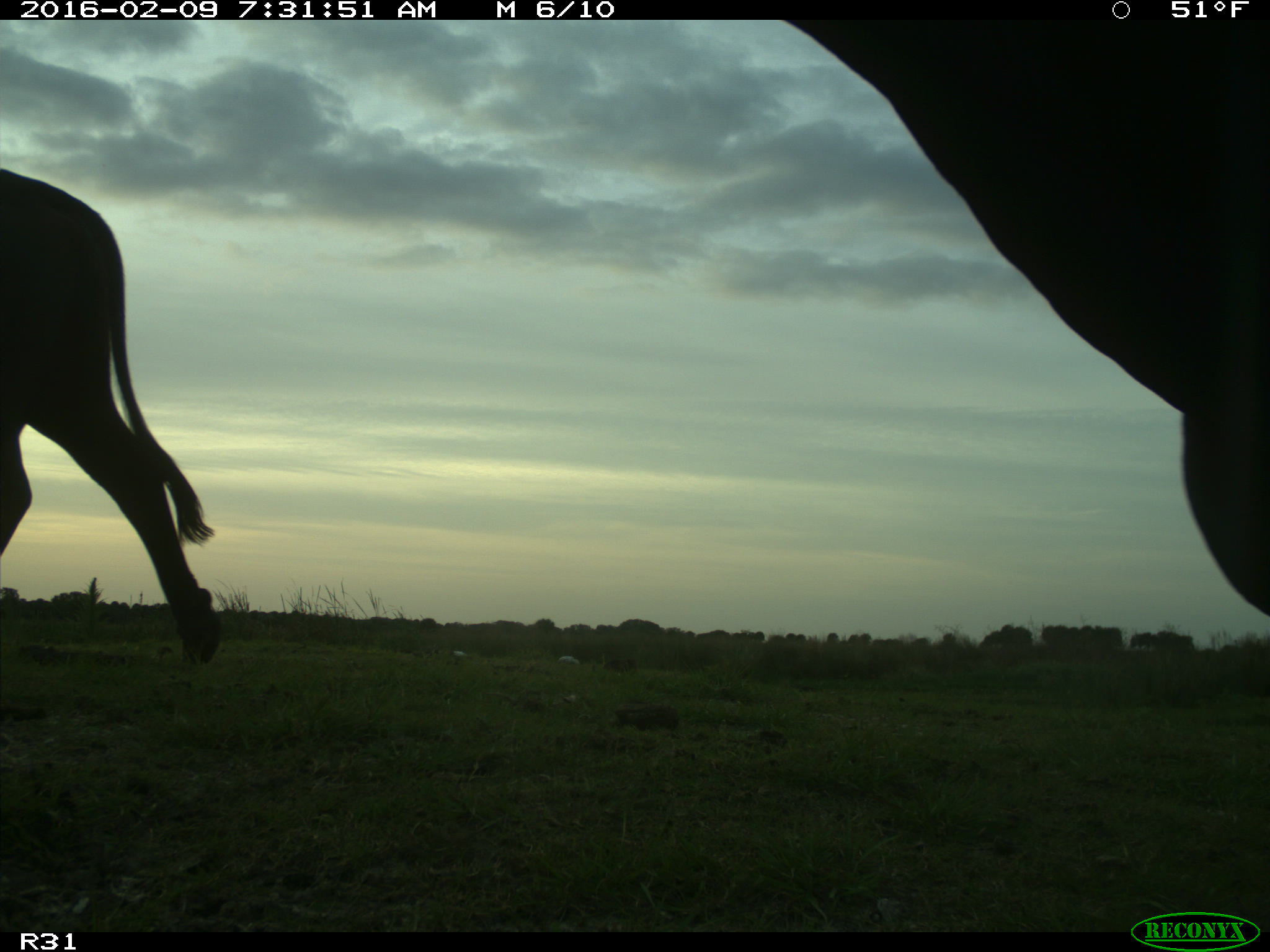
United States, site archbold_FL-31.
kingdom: Animalia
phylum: Chordata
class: Mammalia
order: Artiodactyla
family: Bovidae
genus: Bos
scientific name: Bos taurus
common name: domestic cow